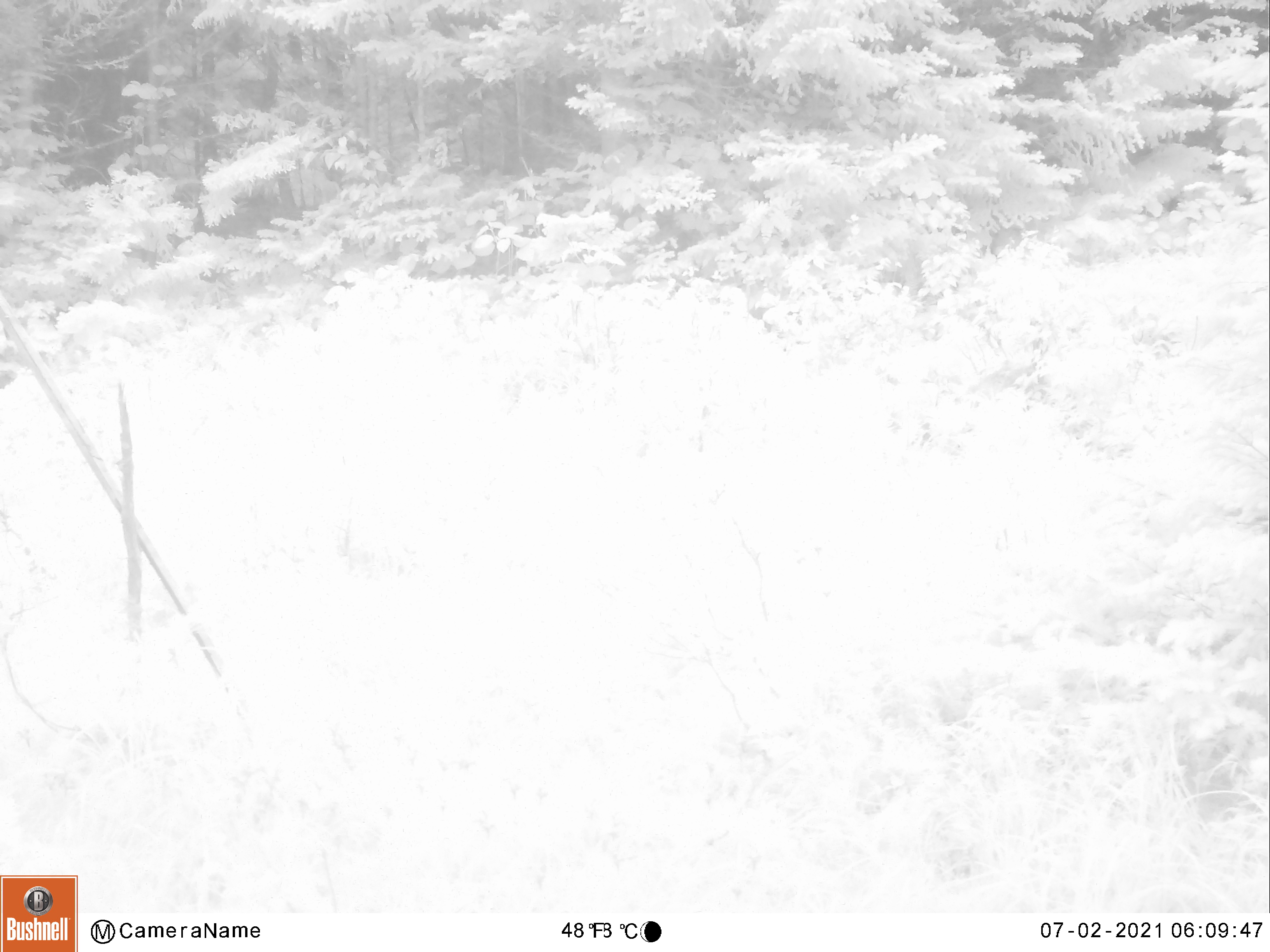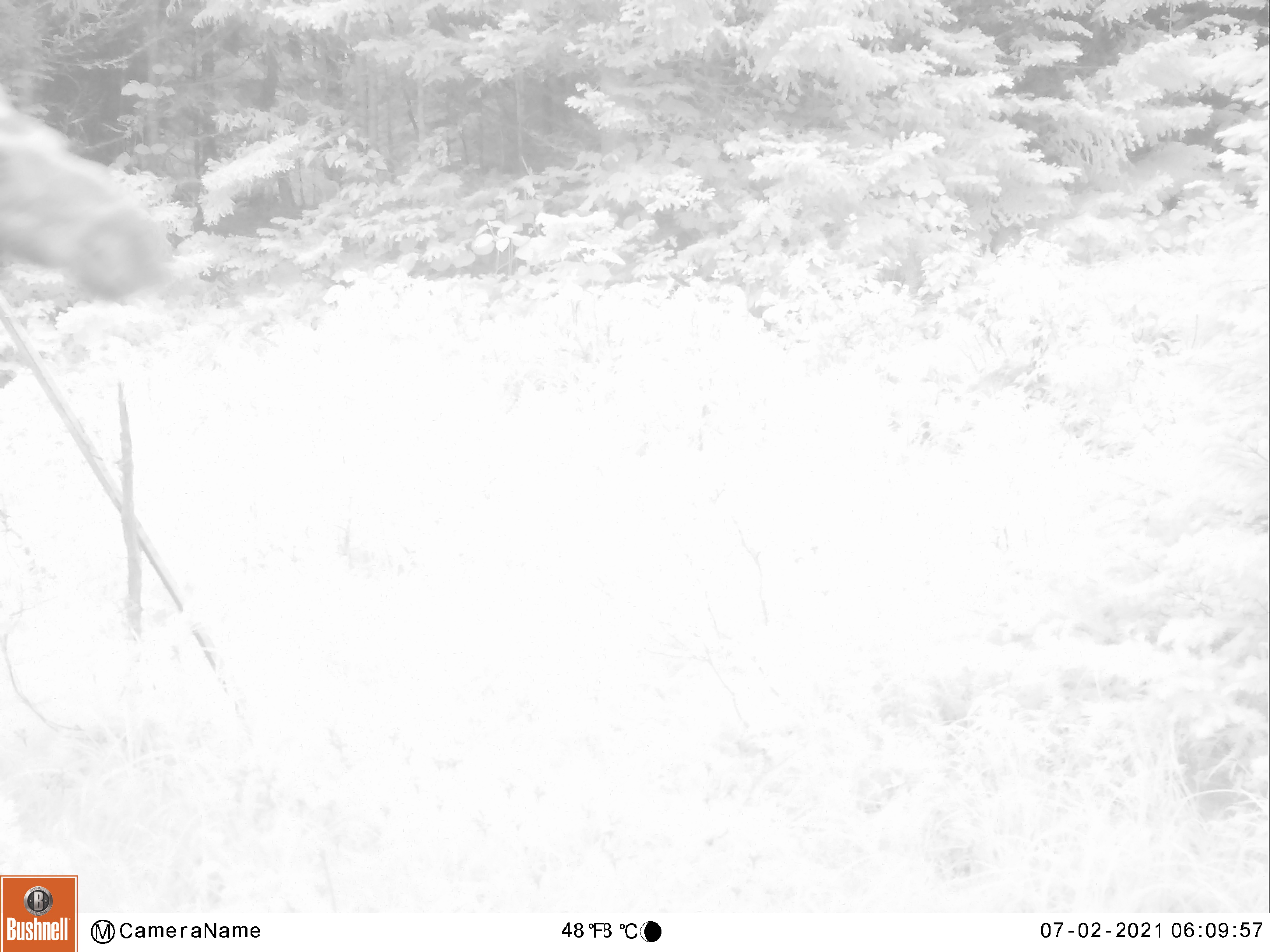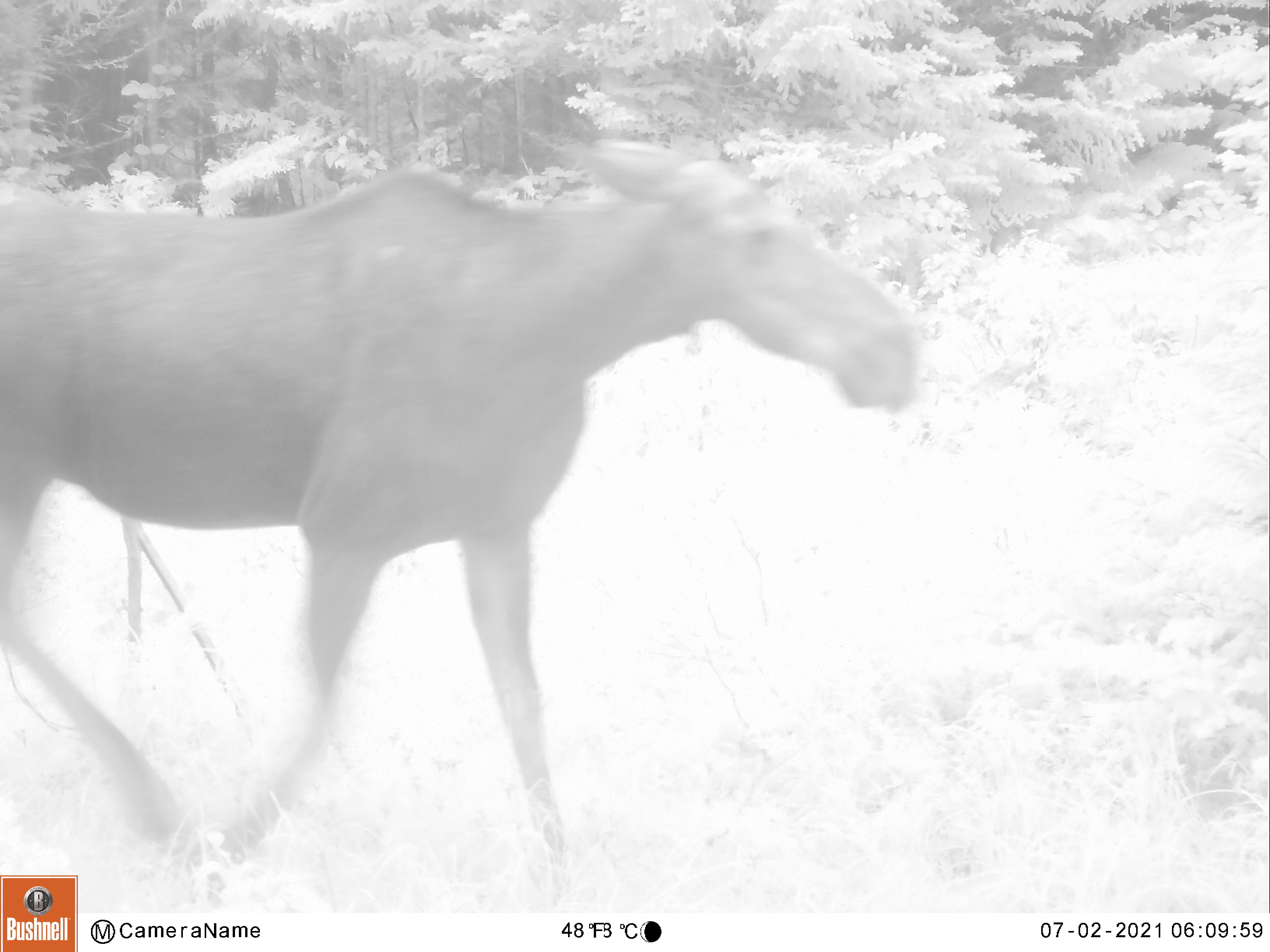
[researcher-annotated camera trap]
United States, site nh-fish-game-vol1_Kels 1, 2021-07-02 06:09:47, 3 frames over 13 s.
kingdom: Animalia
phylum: Chordata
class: Mammalia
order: Artiodactyla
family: Cervidae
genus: Alces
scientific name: Alces alces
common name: moose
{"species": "moose (Alces alces)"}